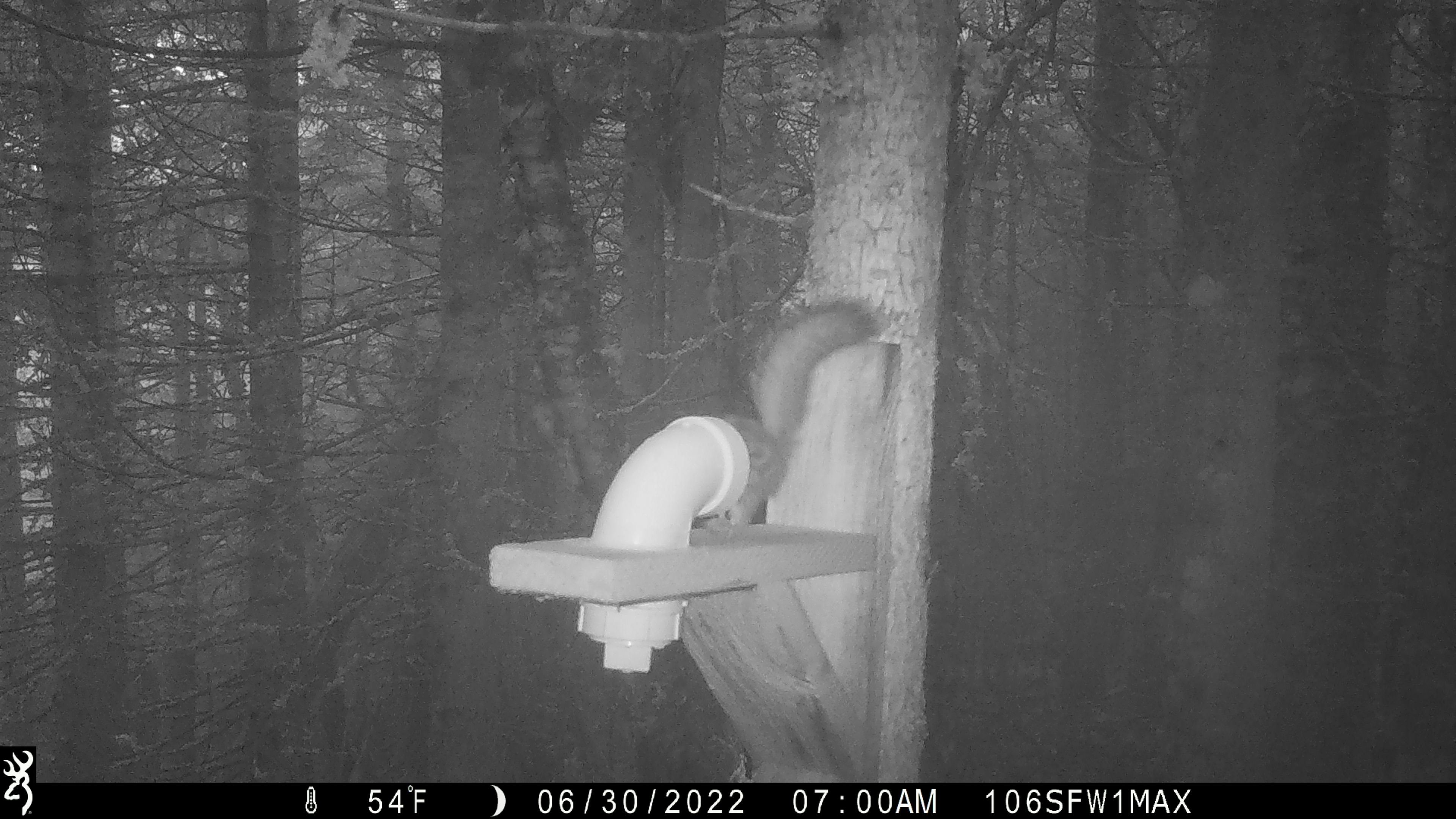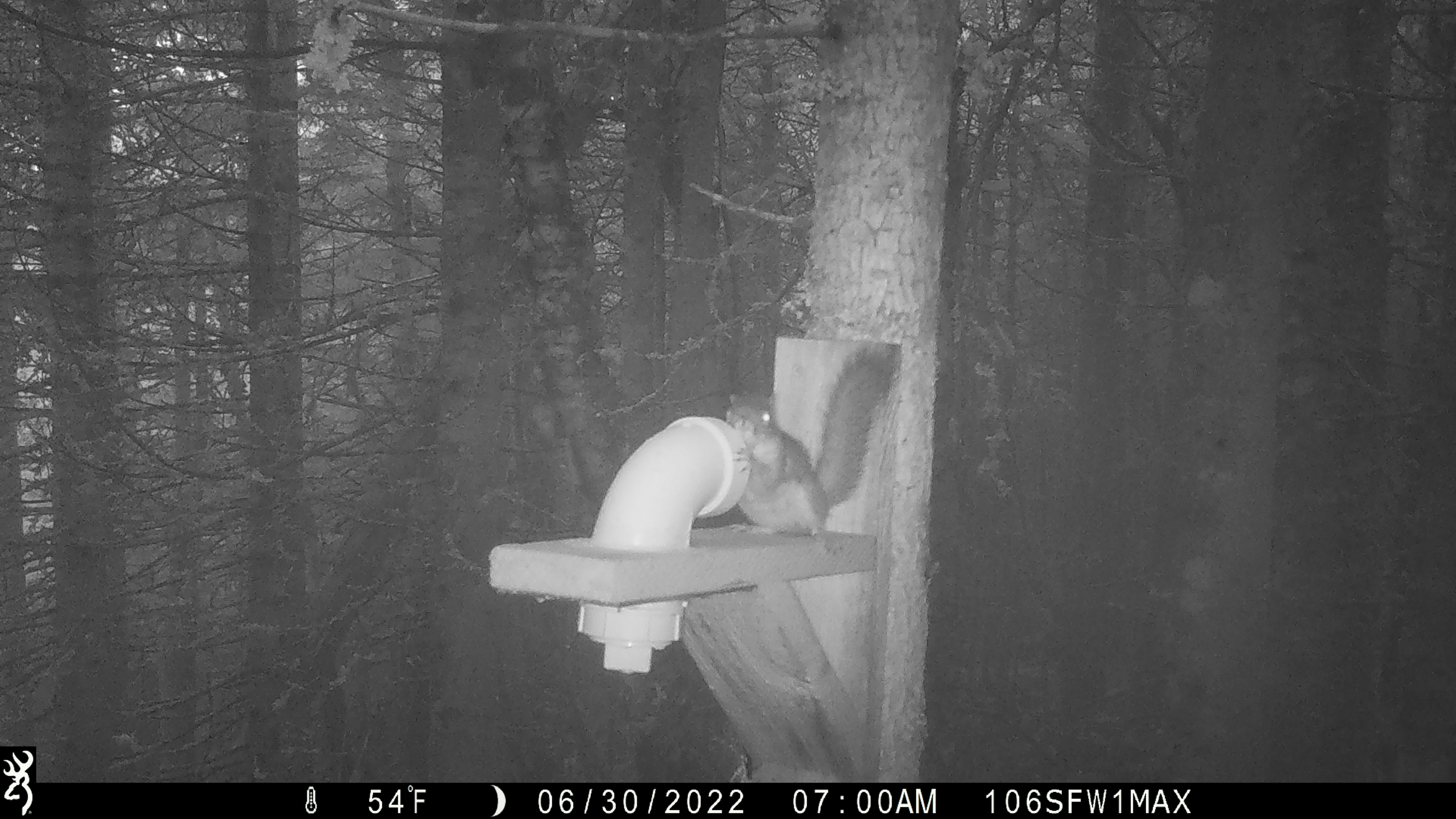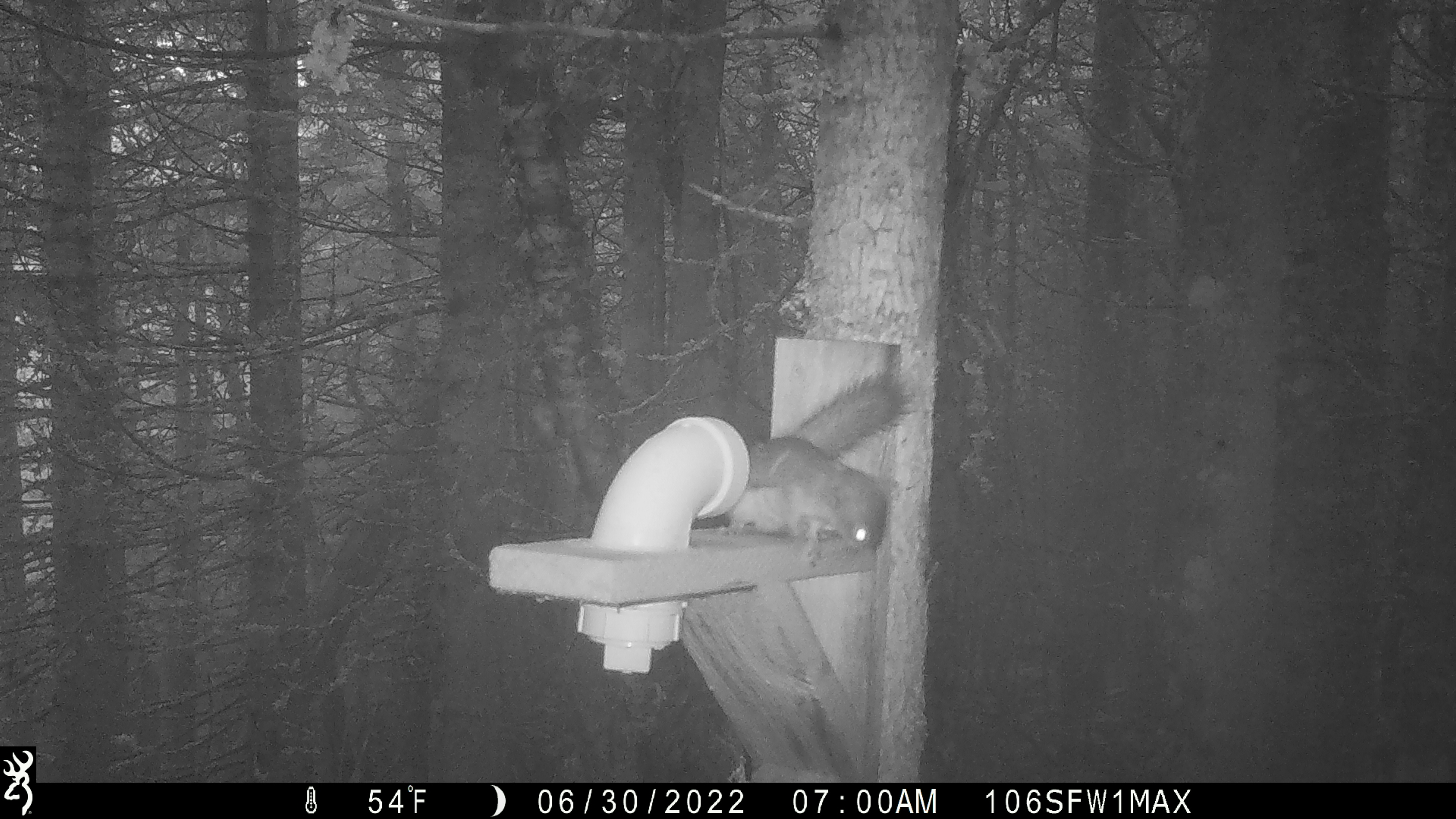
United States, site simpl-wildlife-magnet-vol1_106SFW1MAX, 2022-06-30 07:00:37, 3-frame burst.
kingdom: Animalia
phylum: Chordata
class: Mammalia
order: Rodentia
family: Sciuridae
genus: Tamiasciurus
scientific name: Tamiasciurus hudsonicus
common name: red squirrel